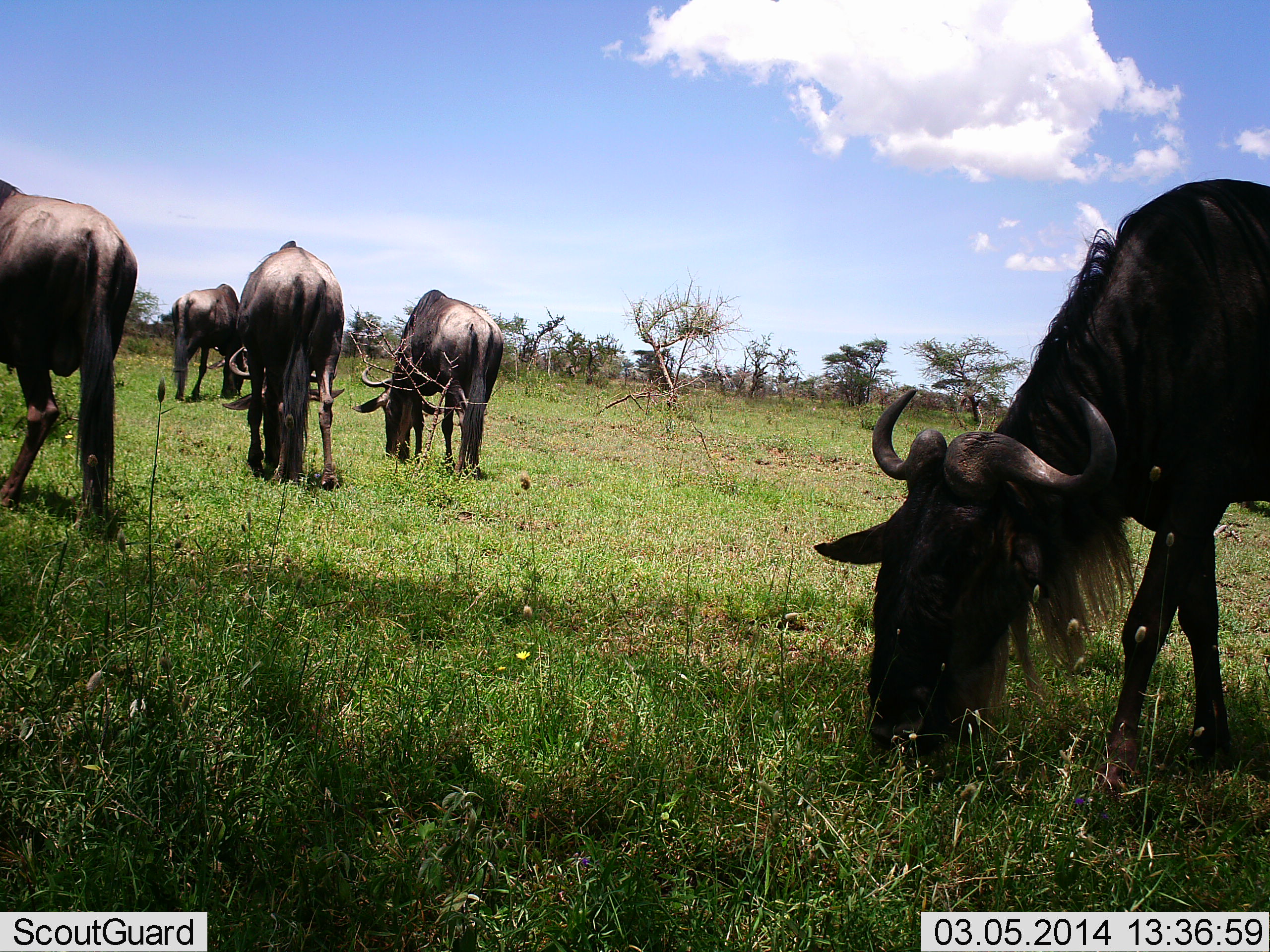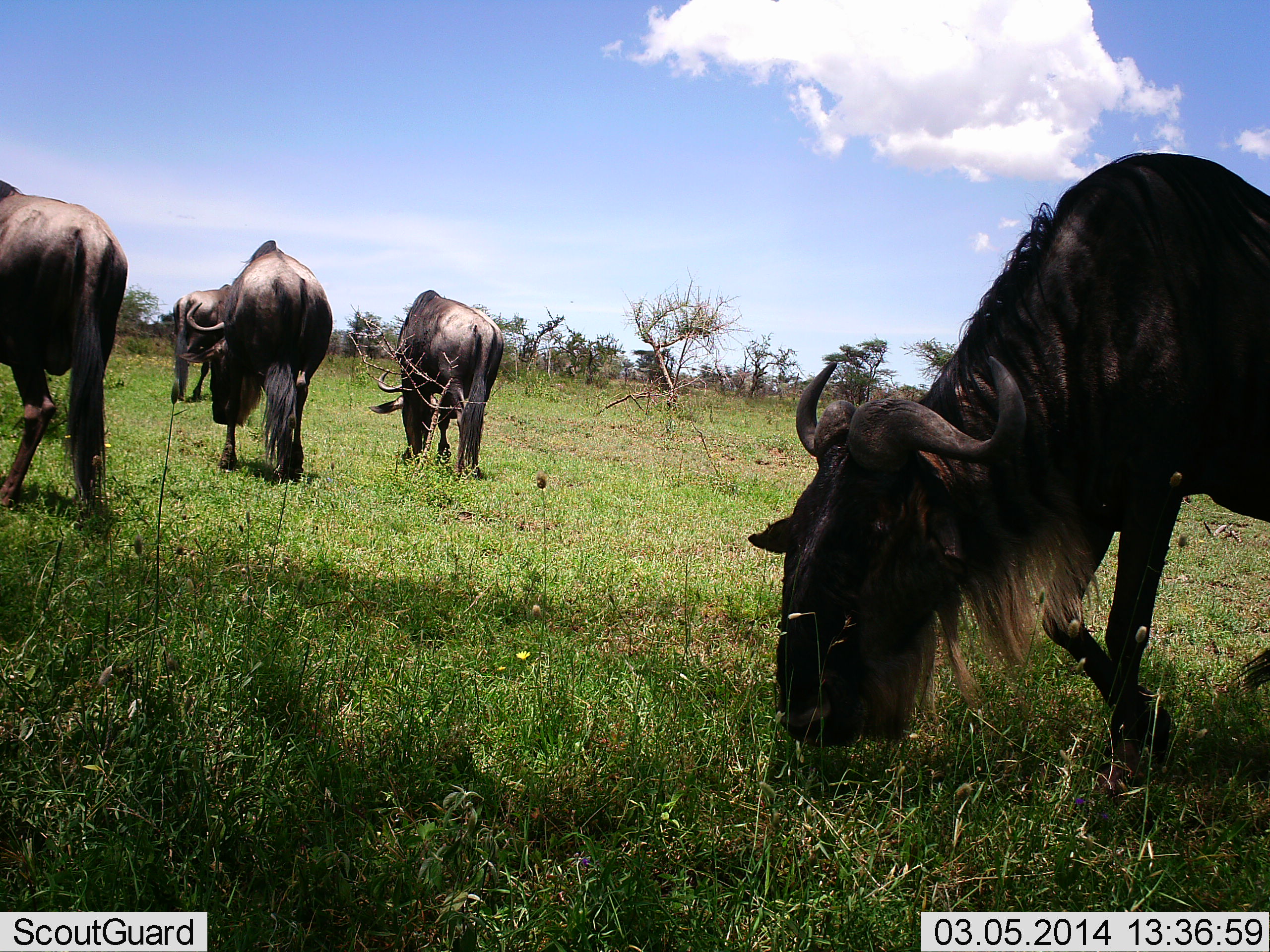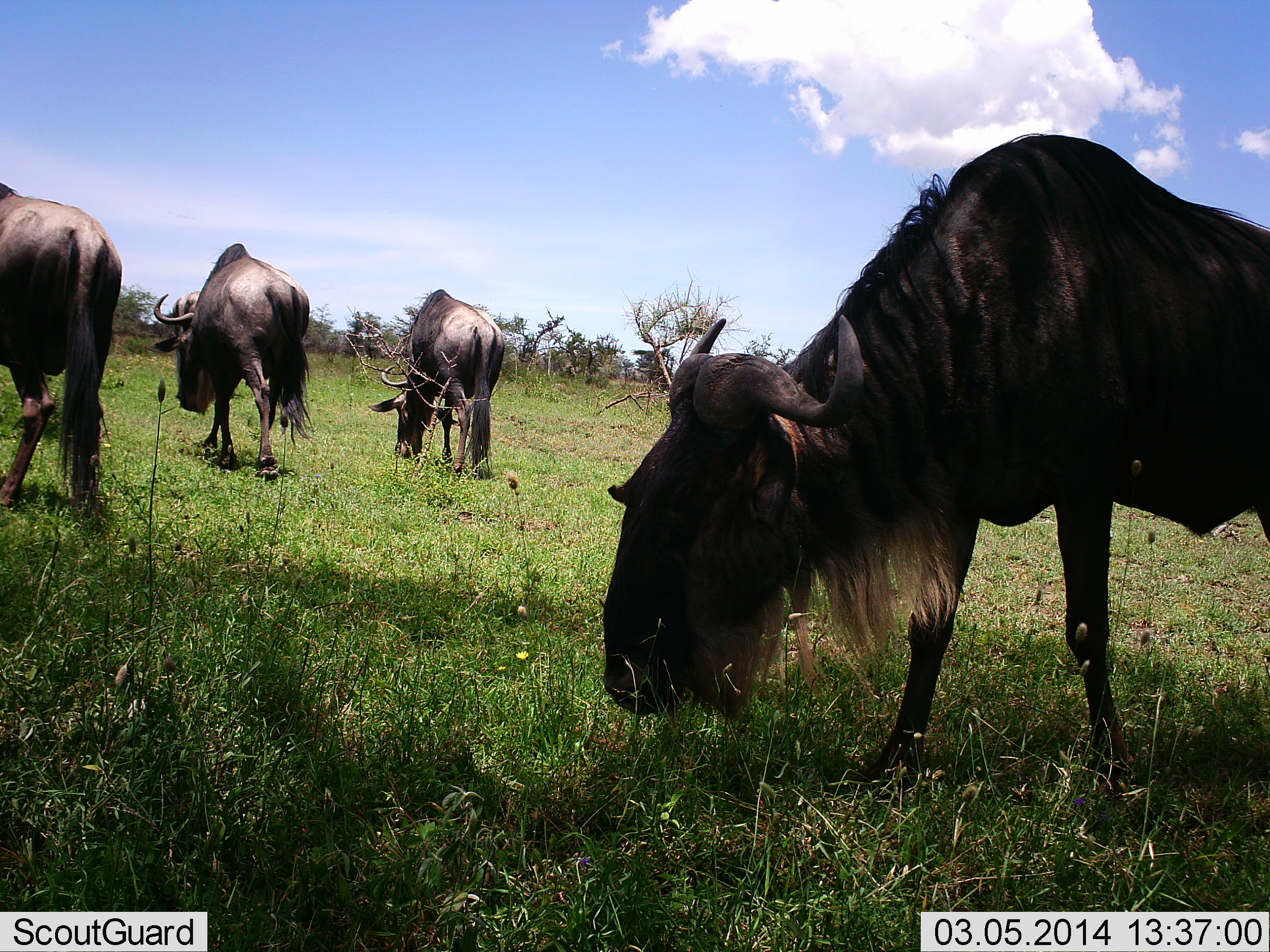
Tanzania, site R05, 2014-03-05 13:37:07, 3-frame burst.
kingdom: Animalia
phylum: Chordata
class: Mammalia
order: Artiodactyla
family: Bovidae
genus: Connochaetes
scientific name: Connochaetes taurinus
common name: blue wildebeest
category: wildebeest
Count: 5.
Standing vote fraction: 30%.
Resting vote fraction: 0%.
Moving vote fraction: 50%.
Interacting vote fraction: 0%.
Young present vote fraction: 0%.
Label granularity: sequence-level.